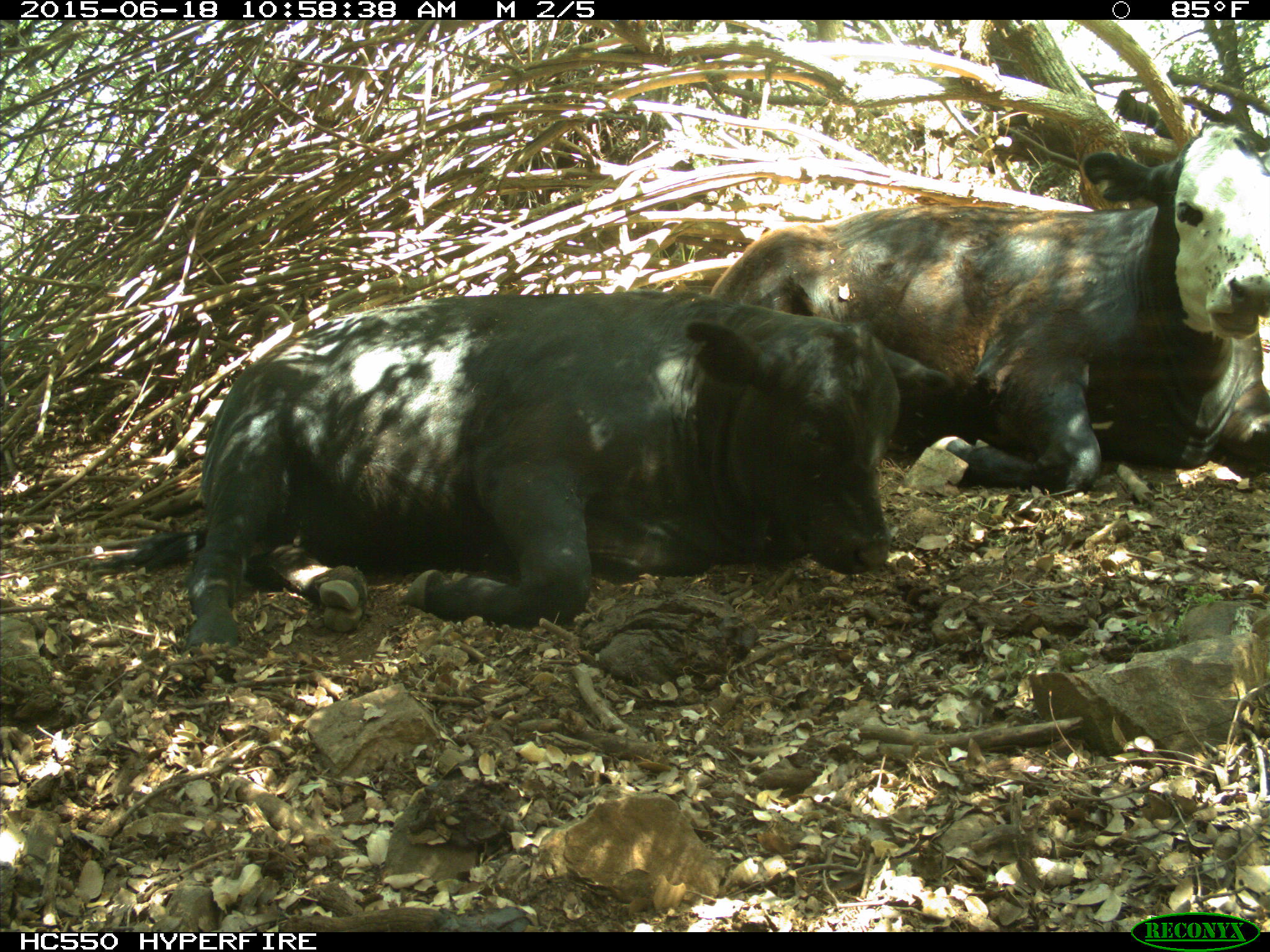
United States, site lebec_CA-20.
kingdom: Animalia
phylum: Chordata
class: Mammalia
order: Artiodactyla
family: Bovidae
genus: Bos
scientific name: Bos taurus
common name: domestic cow